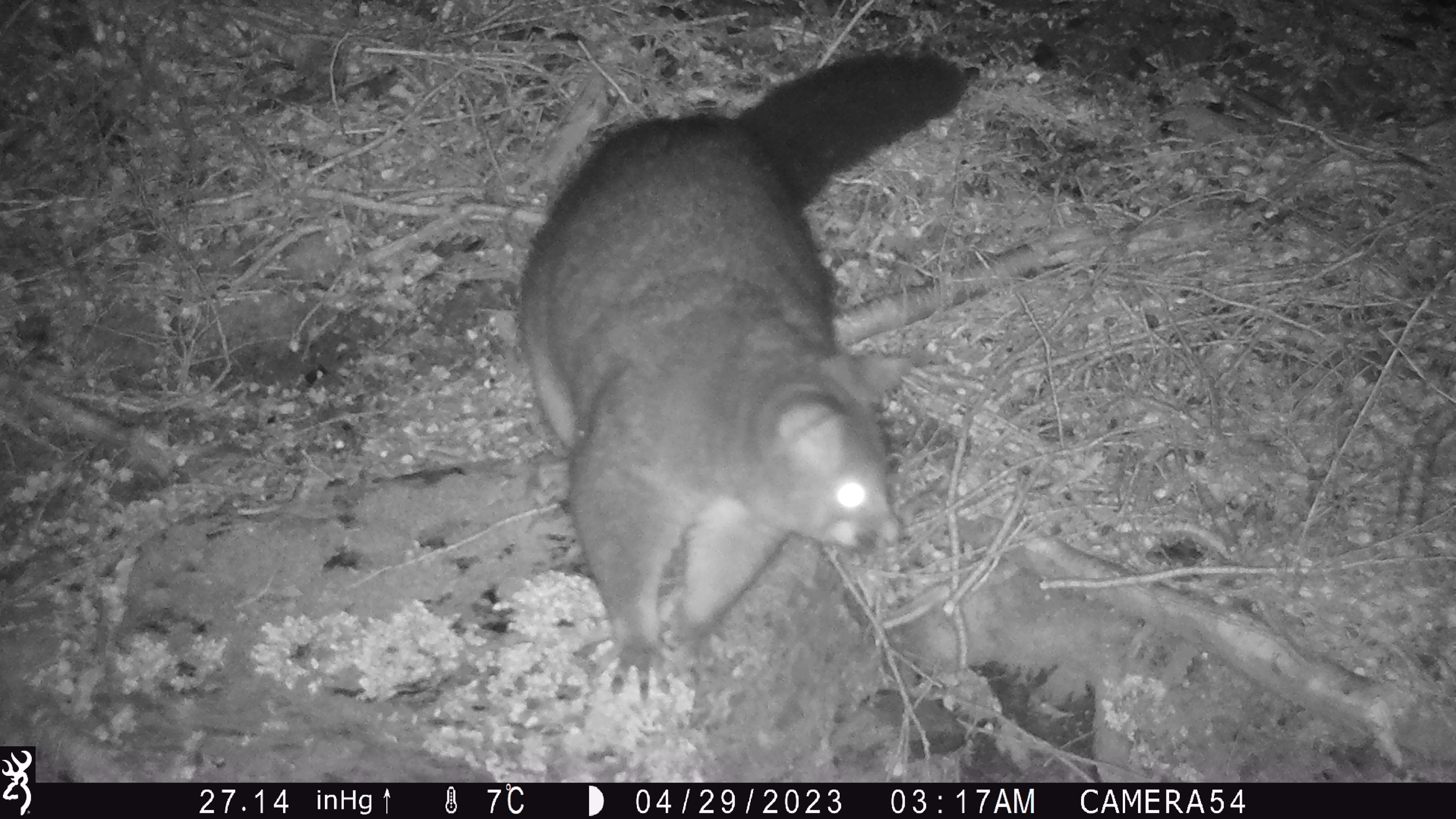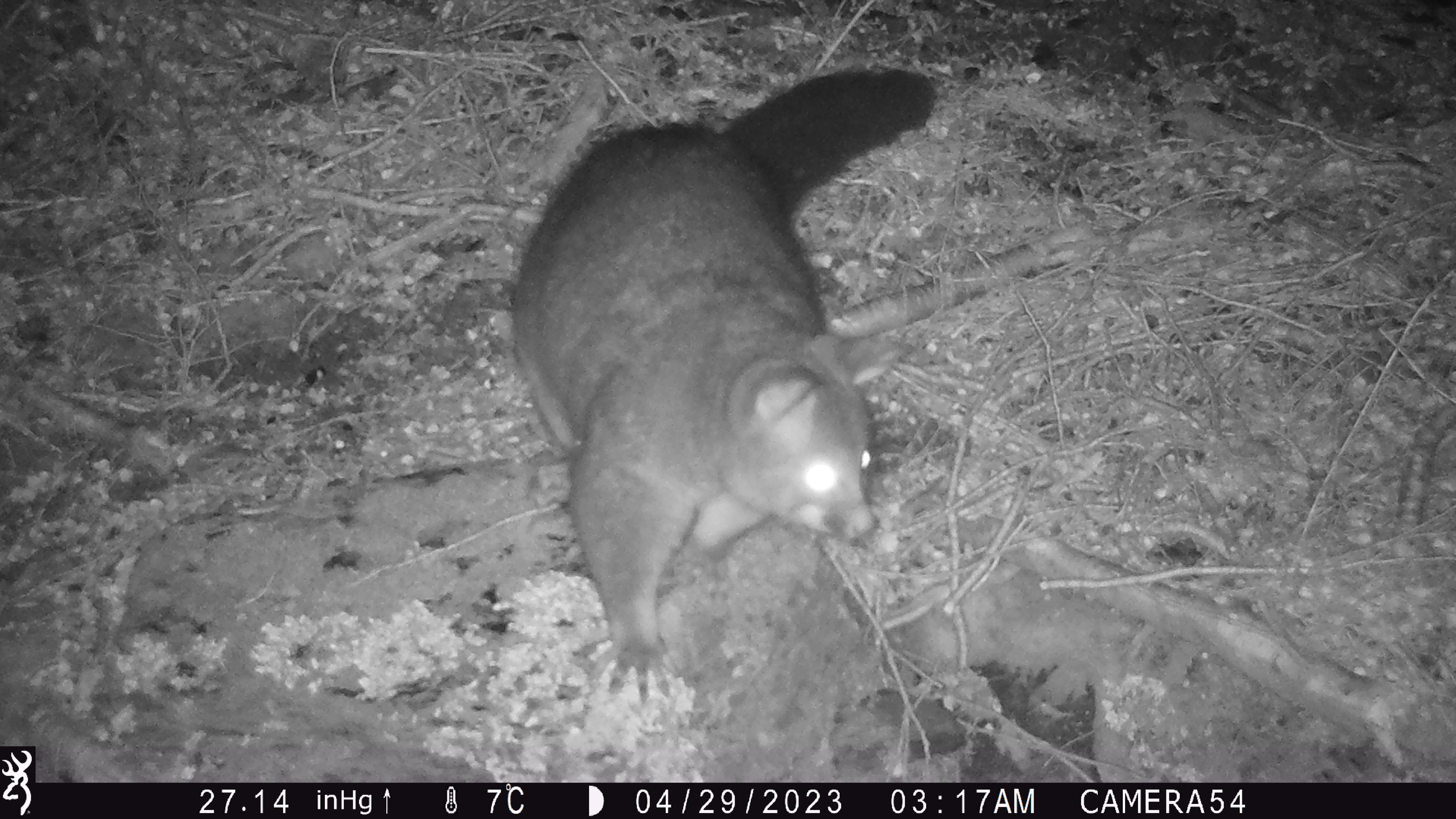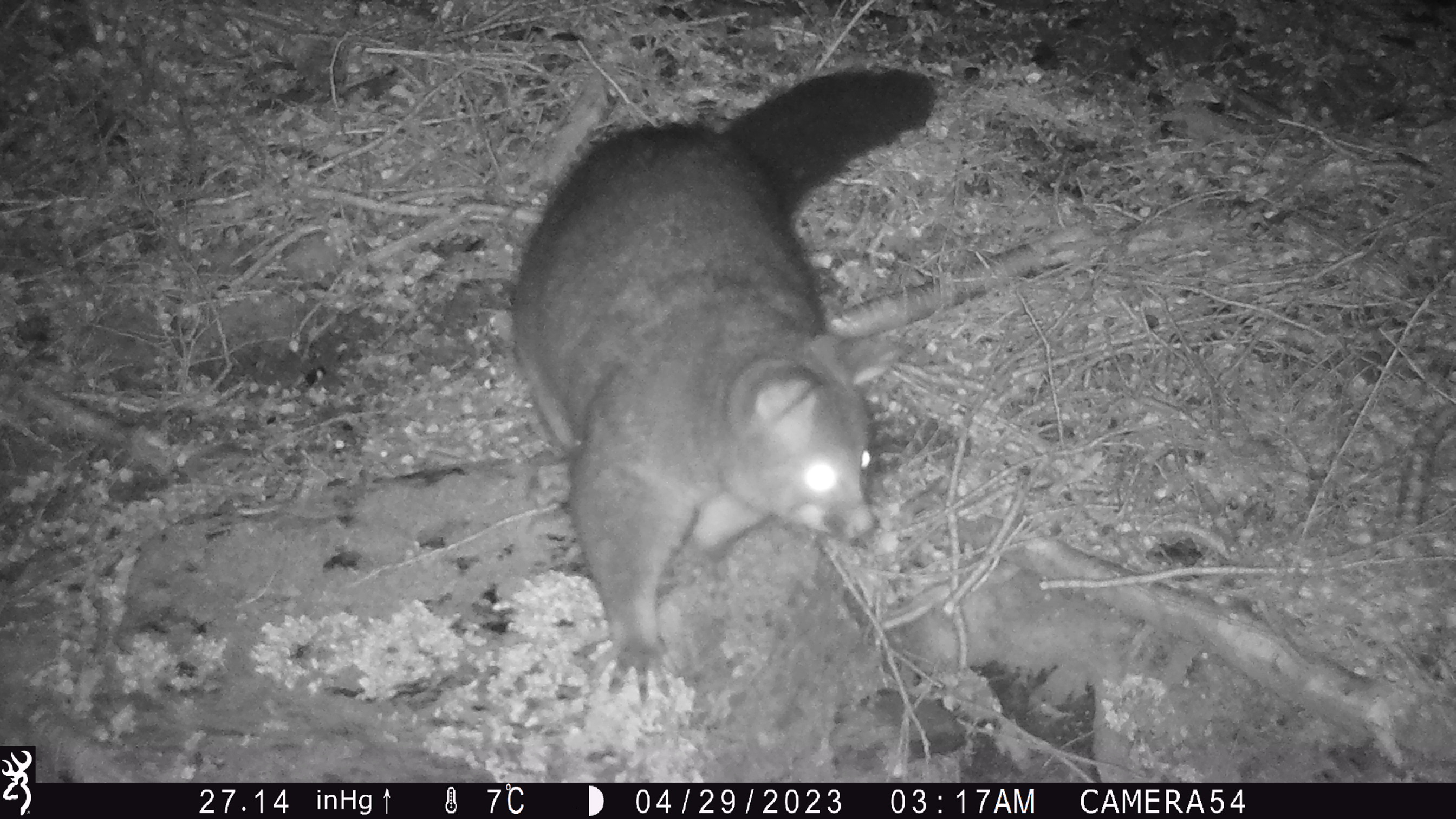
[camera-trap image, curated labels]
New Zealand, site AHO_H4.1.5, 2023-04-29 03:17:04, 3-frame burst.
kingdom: Animalia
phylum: Chordata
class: Mammalia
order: Carnivora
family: Mustelidae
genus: Mustela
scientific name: Mustela erminea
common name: stoat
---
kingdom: Animalia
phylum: Chordata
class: Mammalia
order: Diprotodontia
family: Phalangeridae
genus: Trichosurus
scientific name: Trichosurus vulpecula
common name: common brushtail possum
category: possum